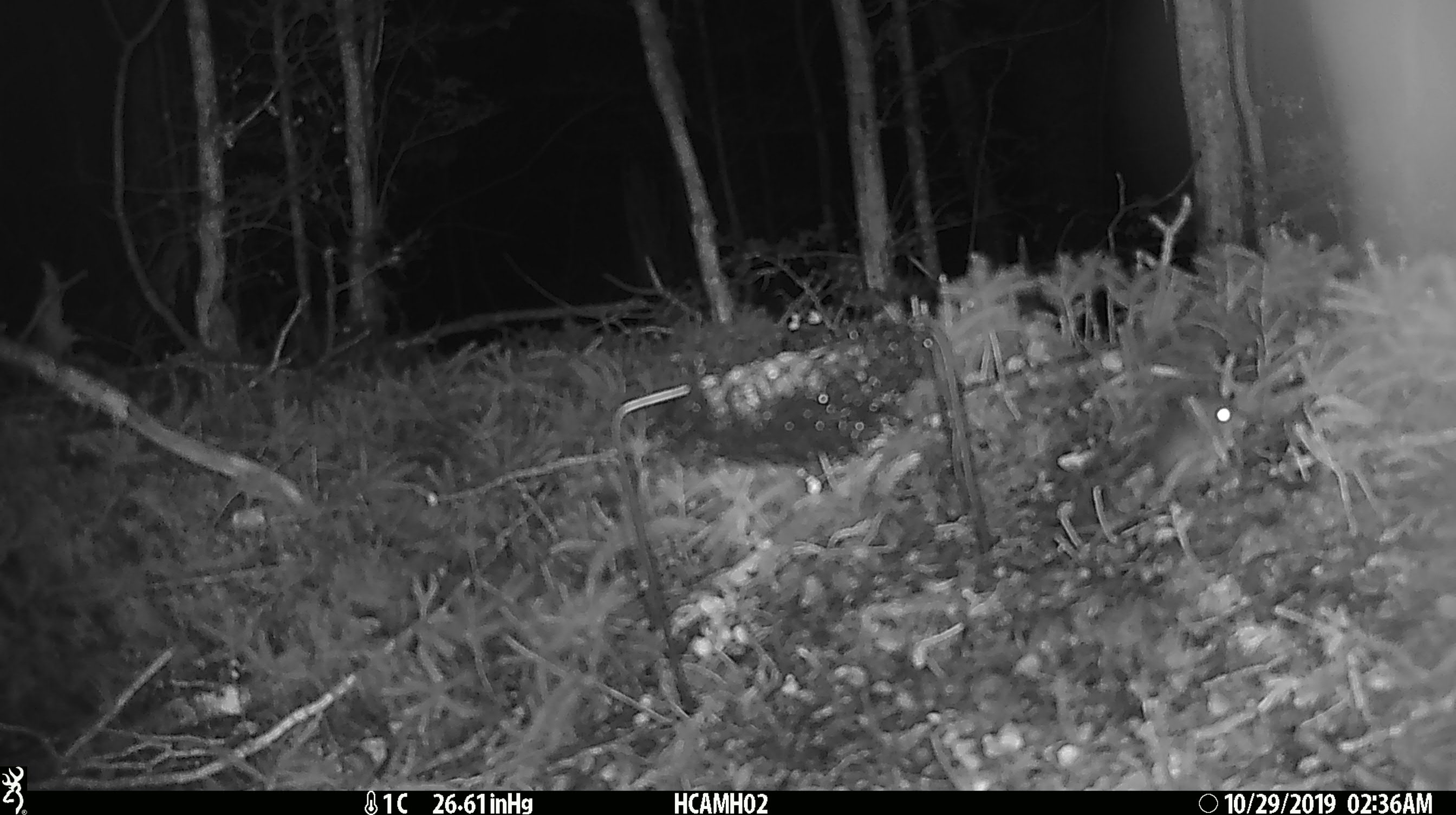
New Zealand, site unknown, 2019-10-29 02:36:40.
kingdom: Animalia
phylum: Chordata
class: Mammalia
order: Rodentia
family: Muridae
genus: Mus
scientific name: Mus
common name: mouse